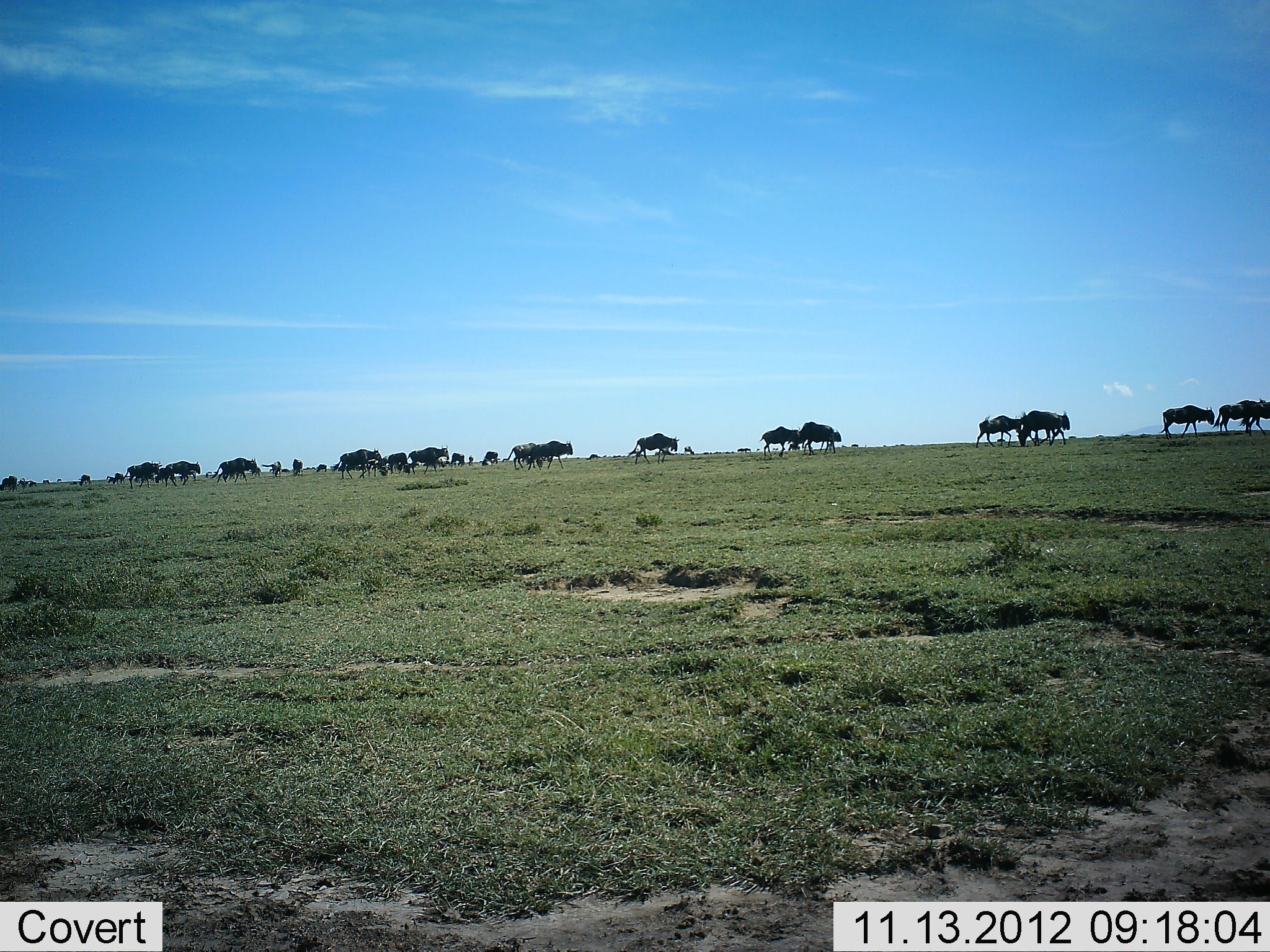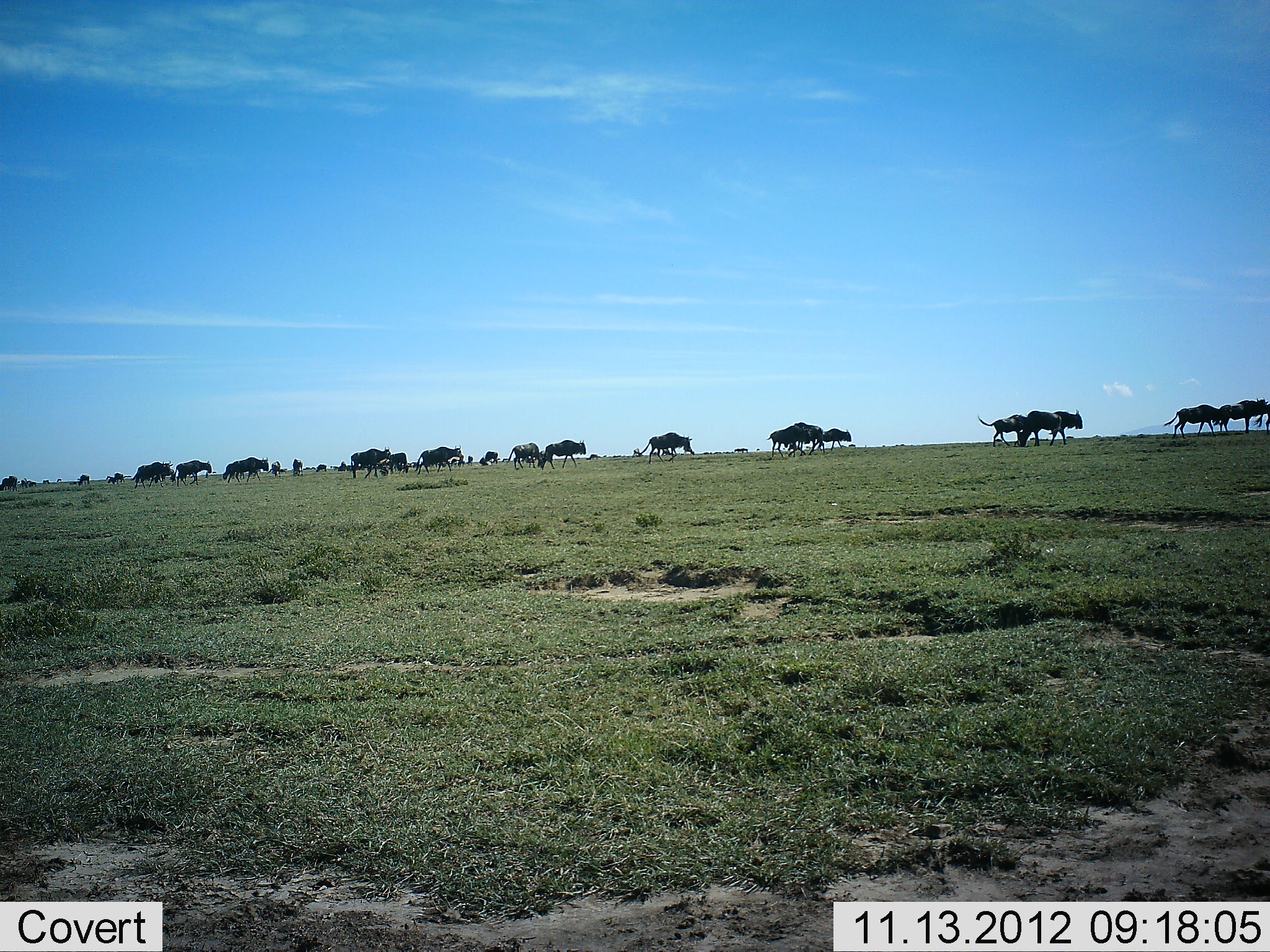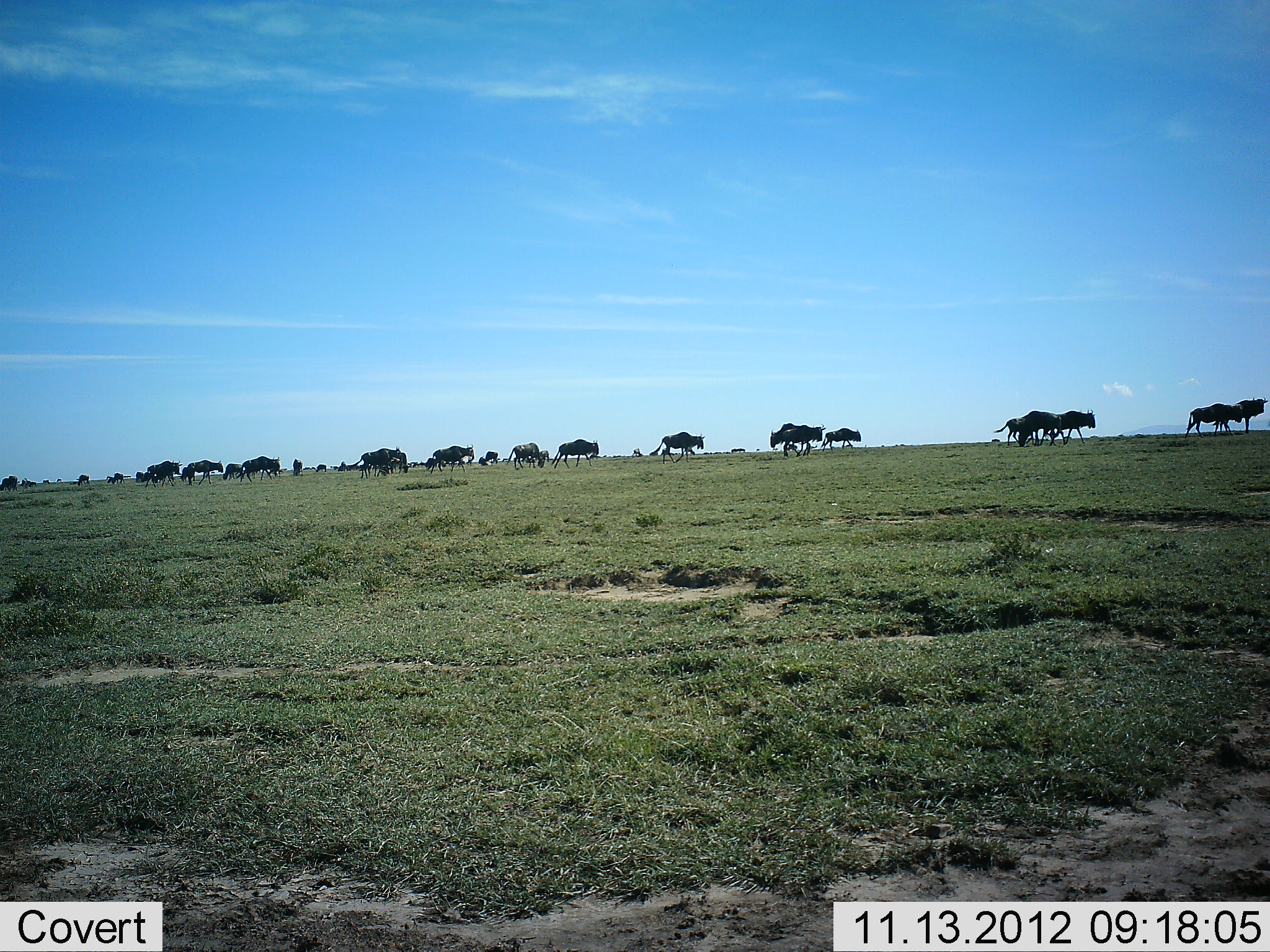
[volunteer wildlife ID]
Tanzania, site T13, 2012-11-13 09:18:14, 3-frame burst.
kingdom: Animalia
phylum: Chordata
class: Mammalia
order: Artiodactyla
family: Bovidae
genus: Connochaetes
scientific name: Connochaetes taurinus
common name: blue wildebeest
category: wildebeest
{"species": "wildebeest (blue wildebeest) (Connochaetes taurinus)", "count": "11-50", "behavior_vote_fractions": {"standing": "30%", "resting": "0%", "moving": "90%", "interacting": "0%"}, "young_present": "20%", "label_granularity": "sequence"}